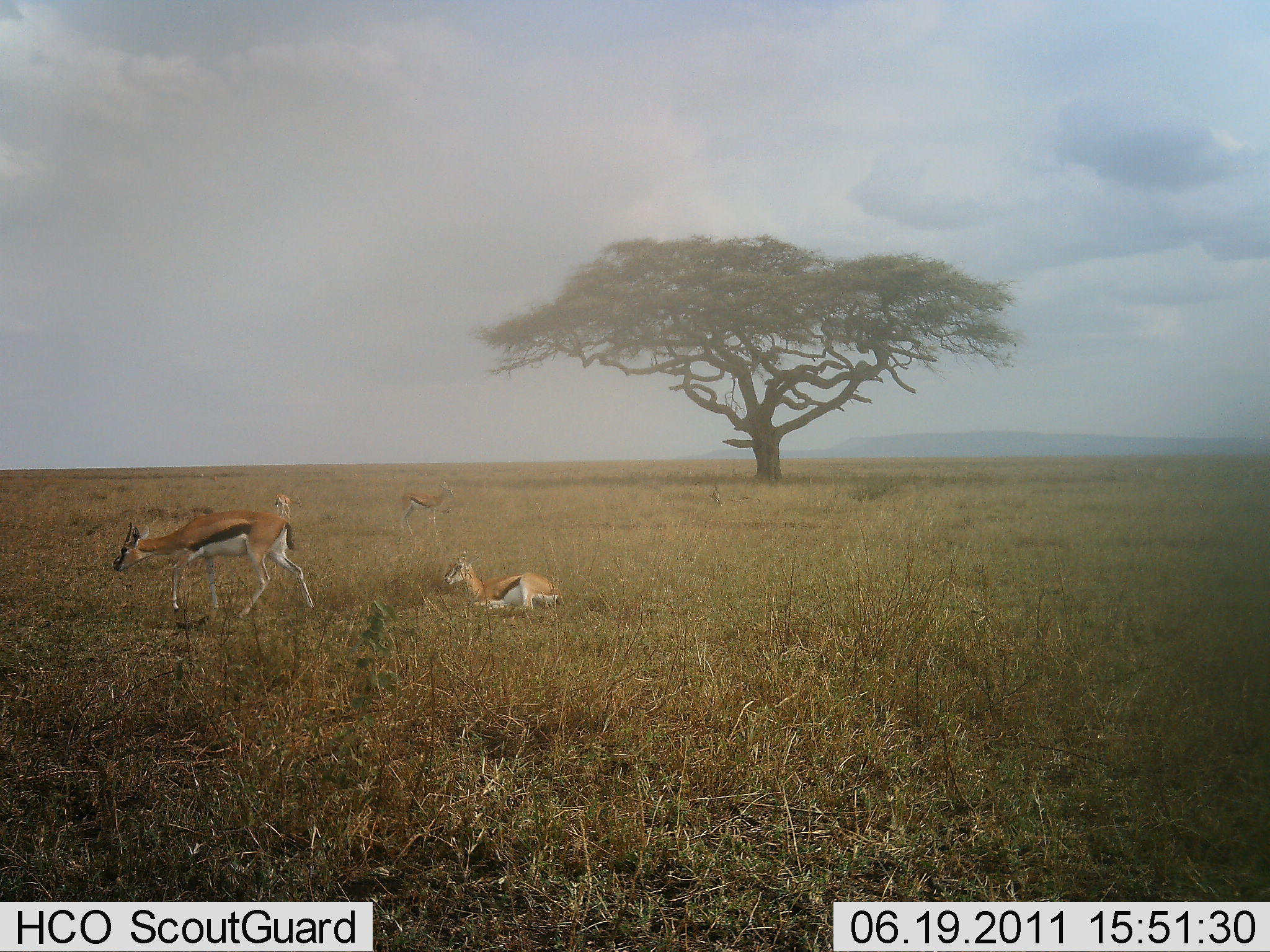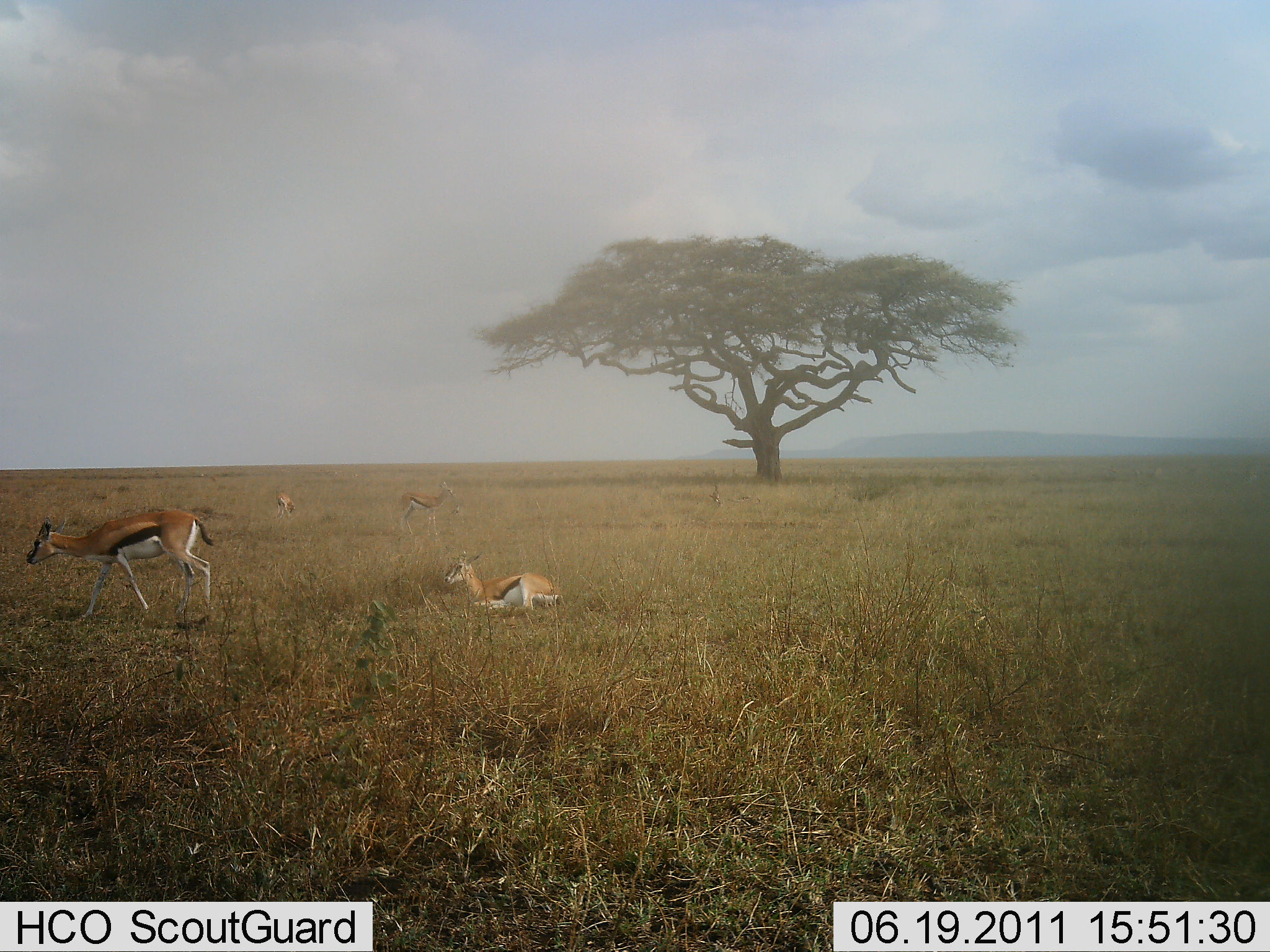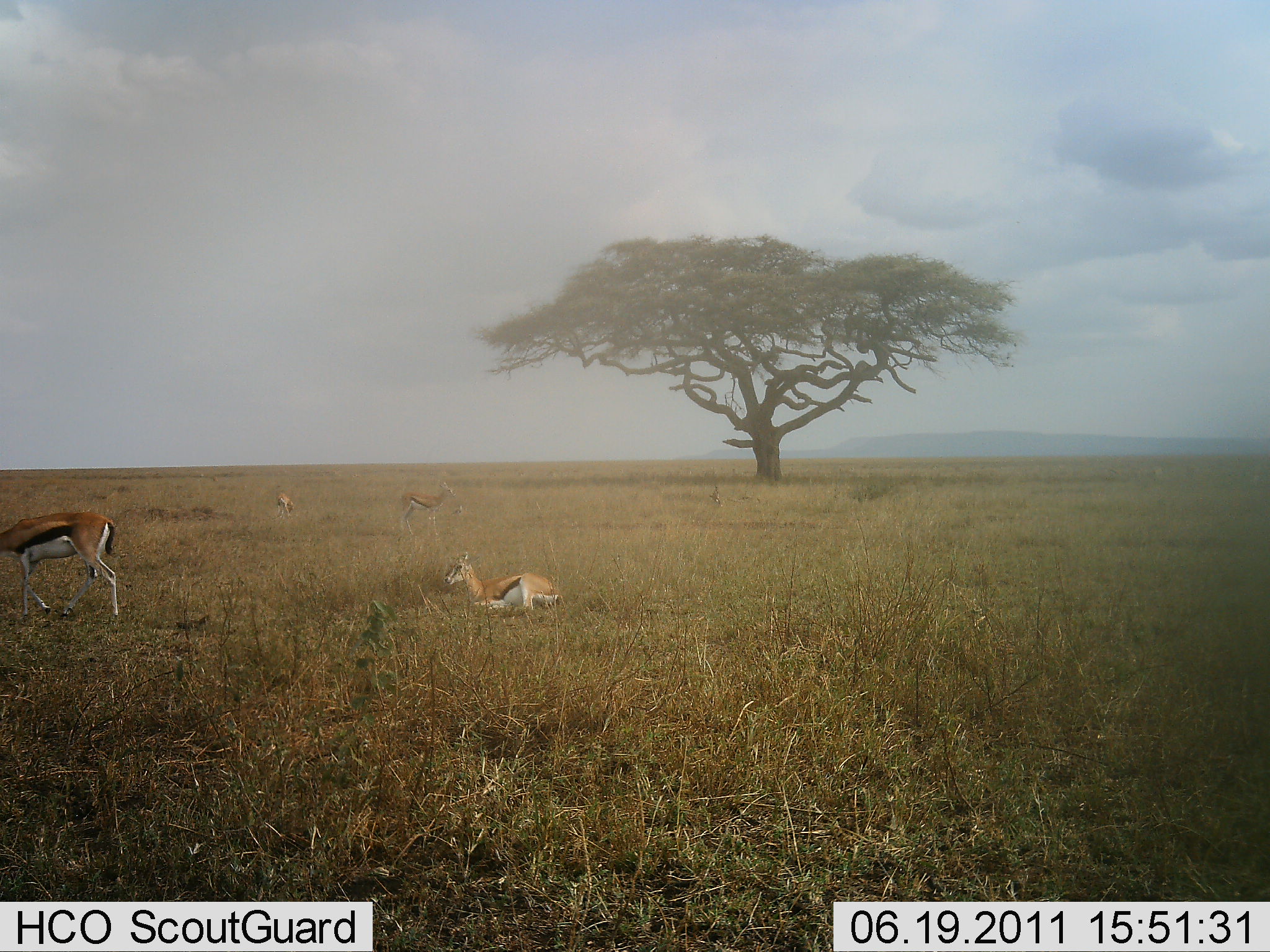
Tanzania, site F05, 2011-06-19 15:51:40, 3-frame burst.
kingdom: Animalia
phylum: Chordata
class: Mammalia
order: Artiodactyla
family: Bovidae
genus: Eudorcas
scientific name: Eudorcas thomsonii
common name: thomson's gazelle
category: gazellethomsons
Gazellethomsons (thomson's gazelle) (Eudorcas thomsonii), count 4. Behavior (volunteer vote fractions): standing 69%, resting 100%, moving 69%, interacting 0%. Young present (vote fraction): 0%. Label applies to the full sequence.